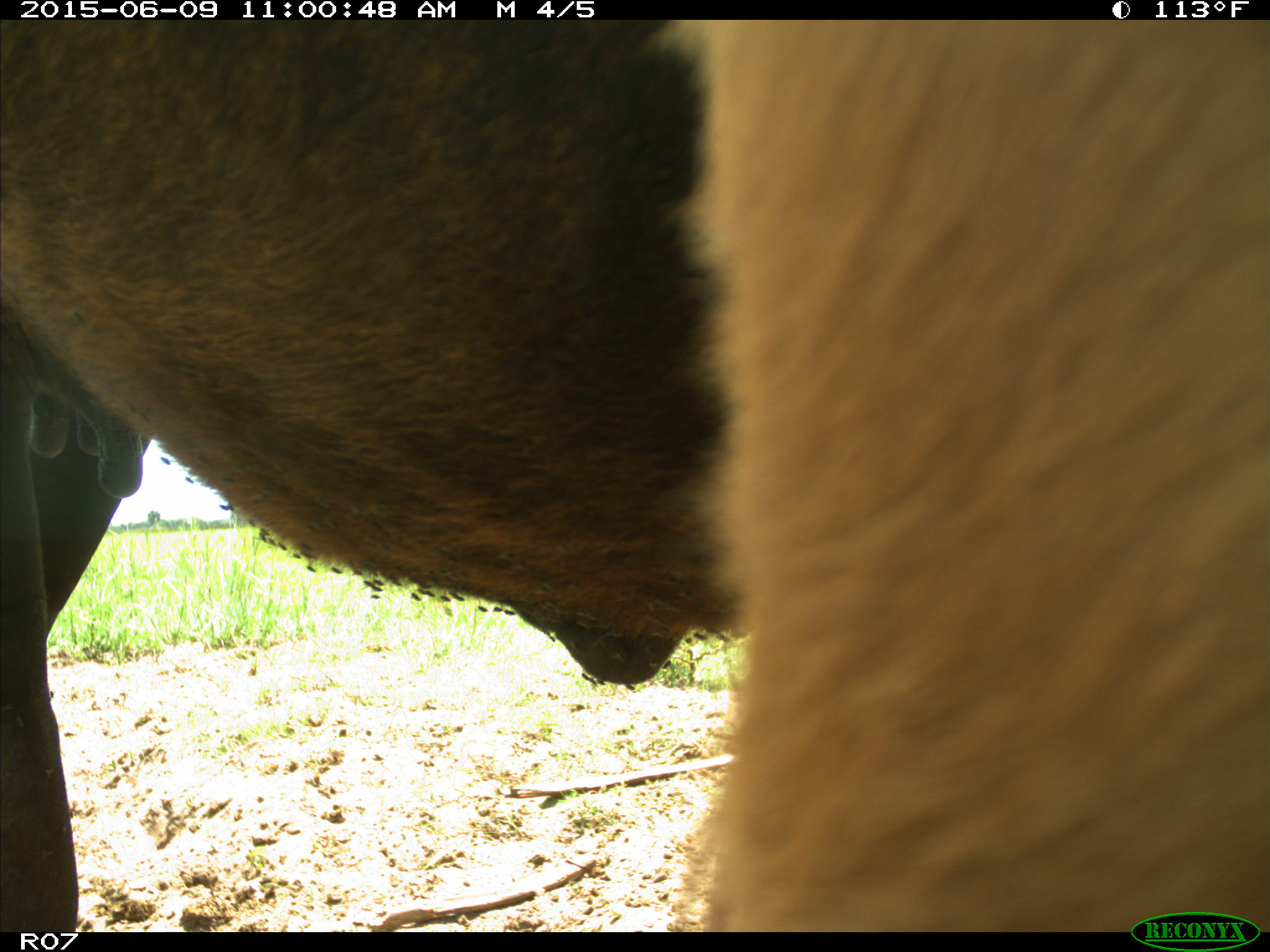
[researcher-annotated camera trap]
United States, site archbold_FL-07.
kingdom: Animalia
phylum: Chordata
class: Mammalia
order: Artiodactyla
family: Bovidae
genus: Bos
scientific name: Bos taurus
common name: domestic cow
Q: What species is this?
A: Bos taurus (domestic cow).